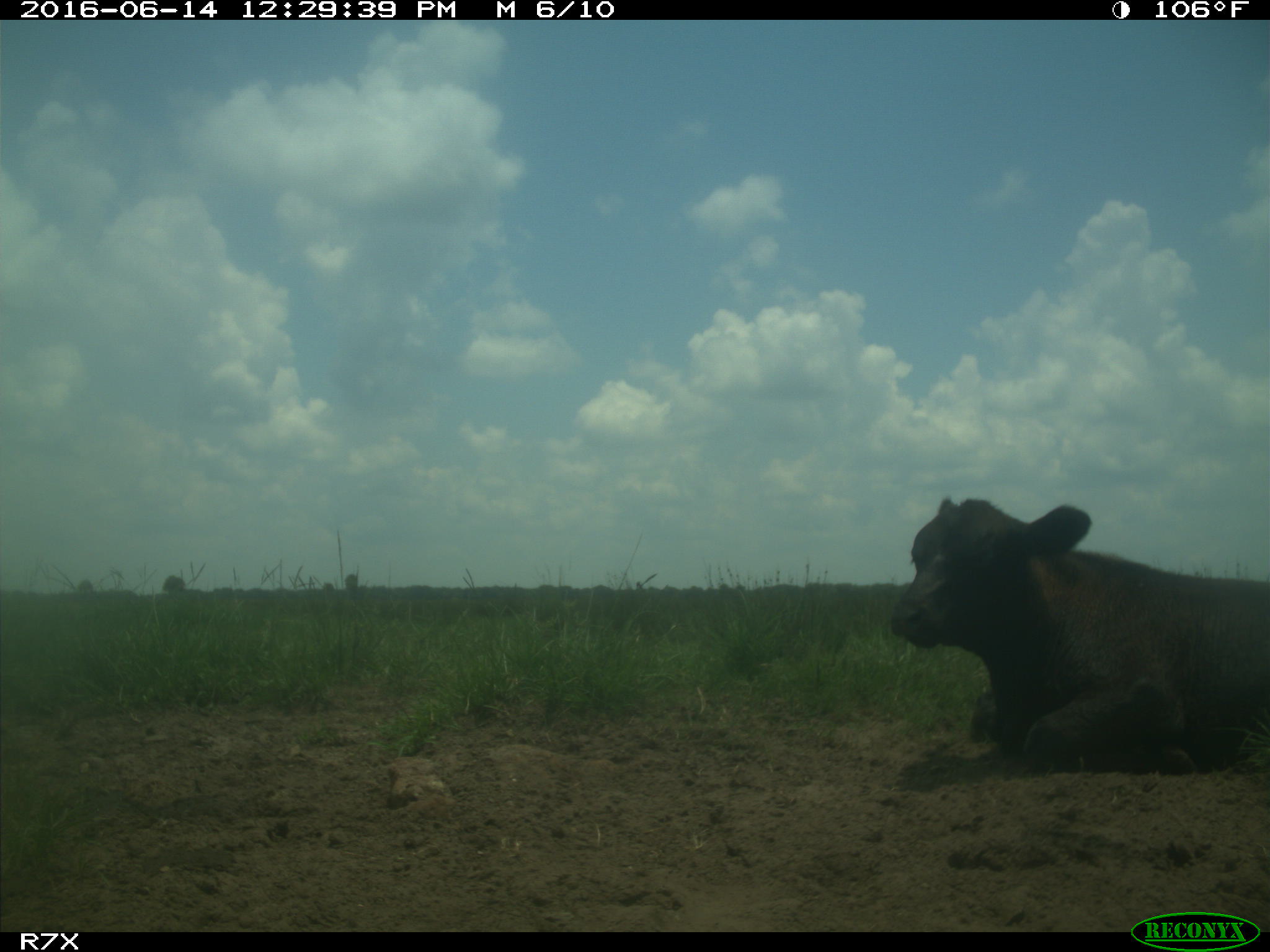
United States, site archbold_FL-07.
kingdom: Animalia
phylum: Chordata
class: Mammalia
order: Artiodactyla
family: Bovidae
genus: Bos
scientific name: Bos taurus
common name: domestic cow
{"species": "Bos taurus (domestic cow)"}